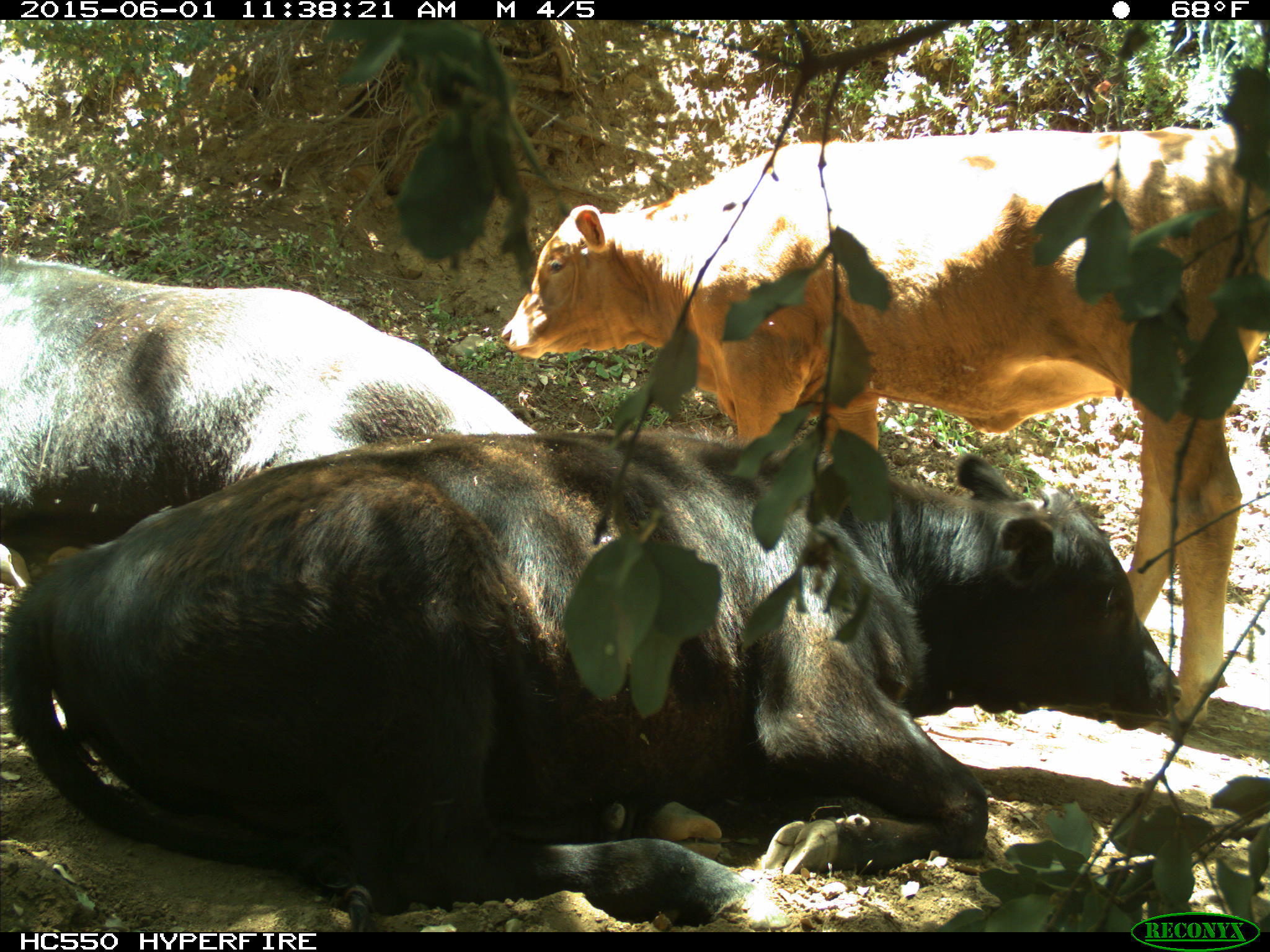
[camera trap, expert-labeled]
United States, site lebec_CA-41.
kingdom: Animalia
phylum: Chordata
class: Mammalia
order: Artiodactyla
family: Bovidae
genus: Bos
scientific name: Bos taurus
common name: domestic cow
Bos taurus (domestic cow).